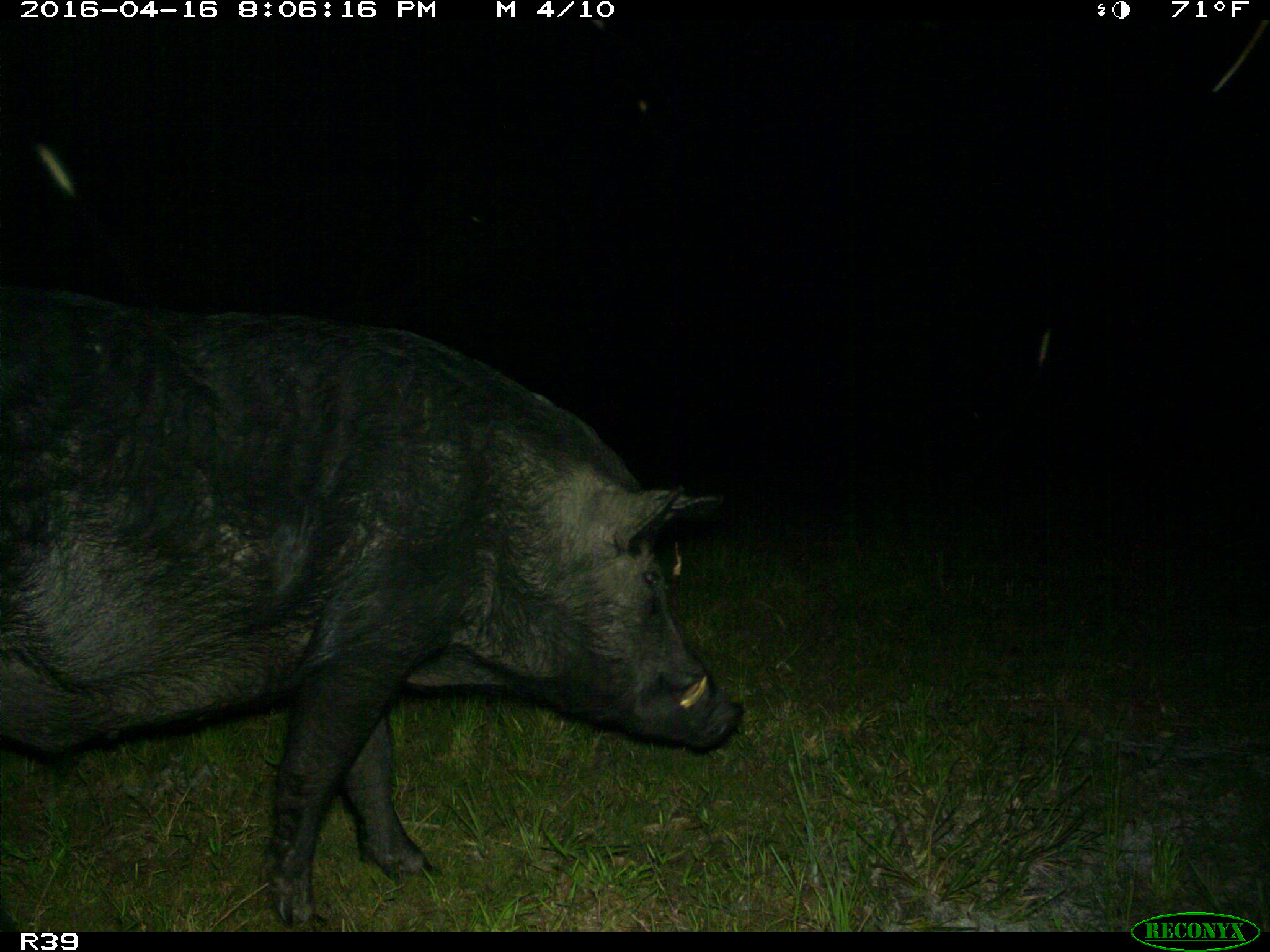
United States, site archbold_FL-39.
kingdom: Animalia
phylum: Chordata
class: Mammalia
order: Artiodactyla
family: Suidae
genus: Sus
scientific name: Sus scrofa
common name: wild boar